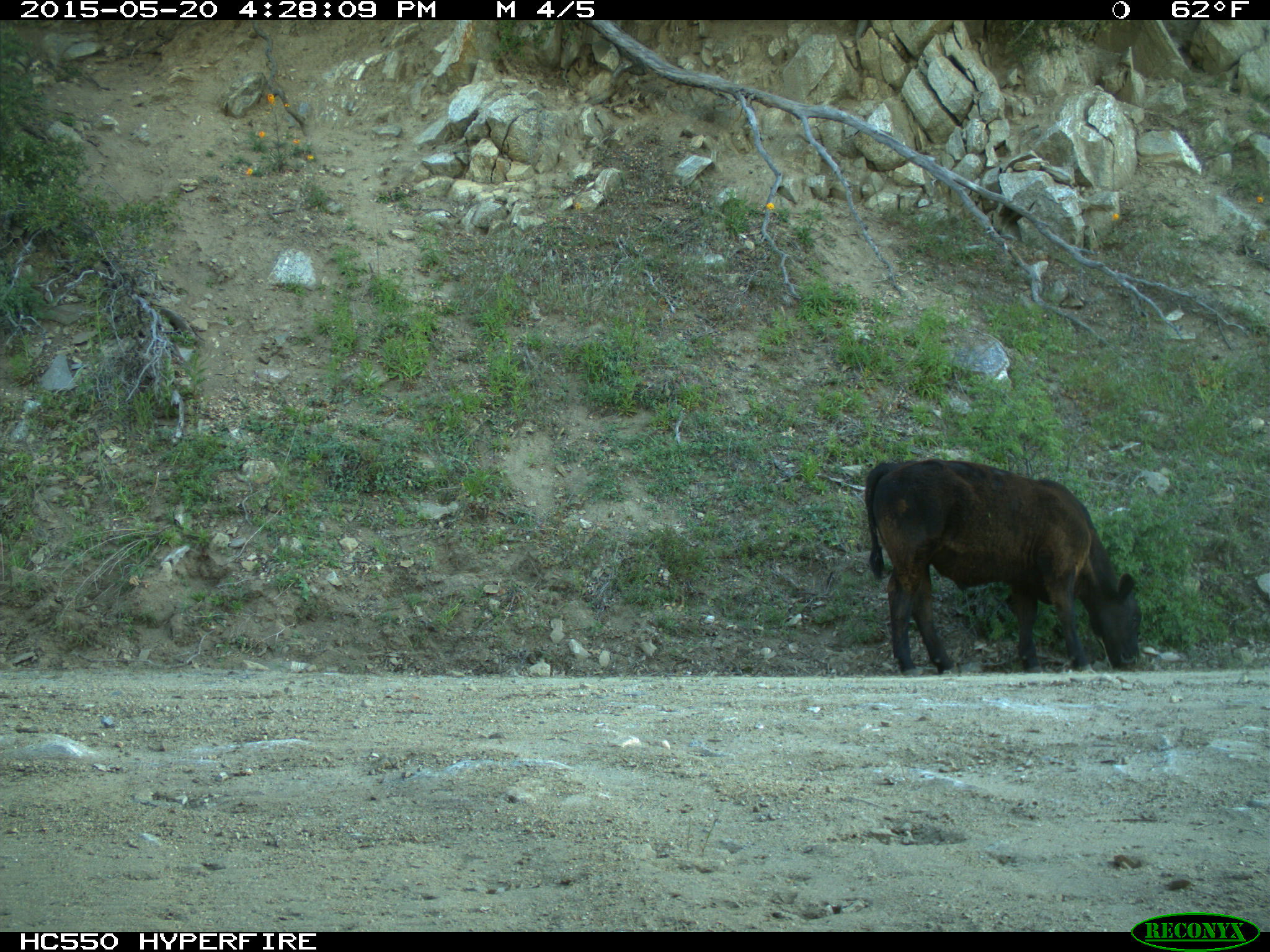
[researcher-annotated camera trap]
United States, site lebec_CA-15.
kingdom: Animalia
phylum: Chordata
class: Mammalia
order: Artiodactyla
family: Bovidae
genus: Bos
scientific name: Bos taurus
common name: domestic cow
Bos taurus (domestic cow).